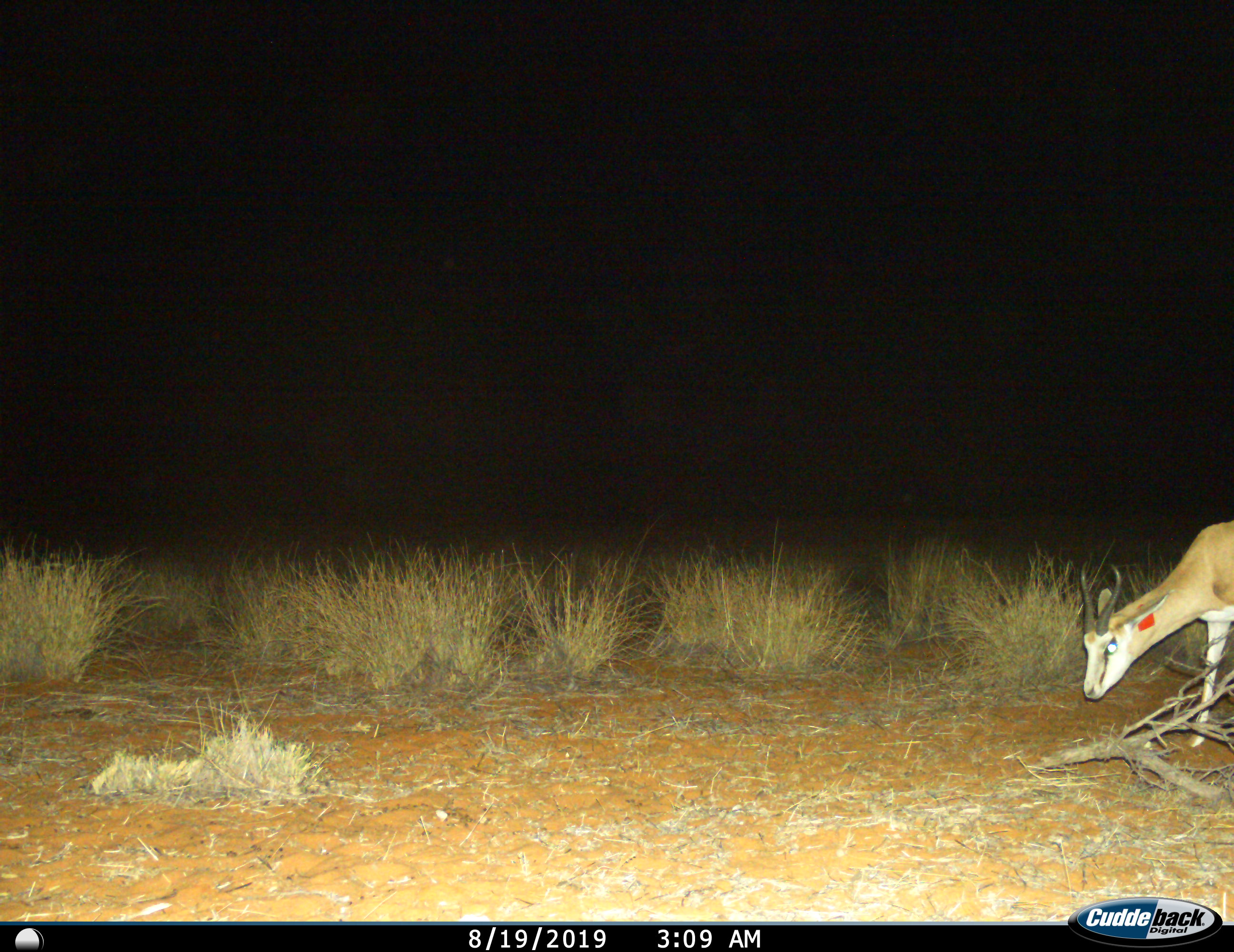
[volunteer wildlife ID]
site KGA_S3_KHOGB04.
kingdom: Animalia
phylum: Chordata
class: Mammalia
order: Artiodactyla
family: Bovidae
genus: Antidorcas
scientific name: Antidorcas marsupialis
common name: springbok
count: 1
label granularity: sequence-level